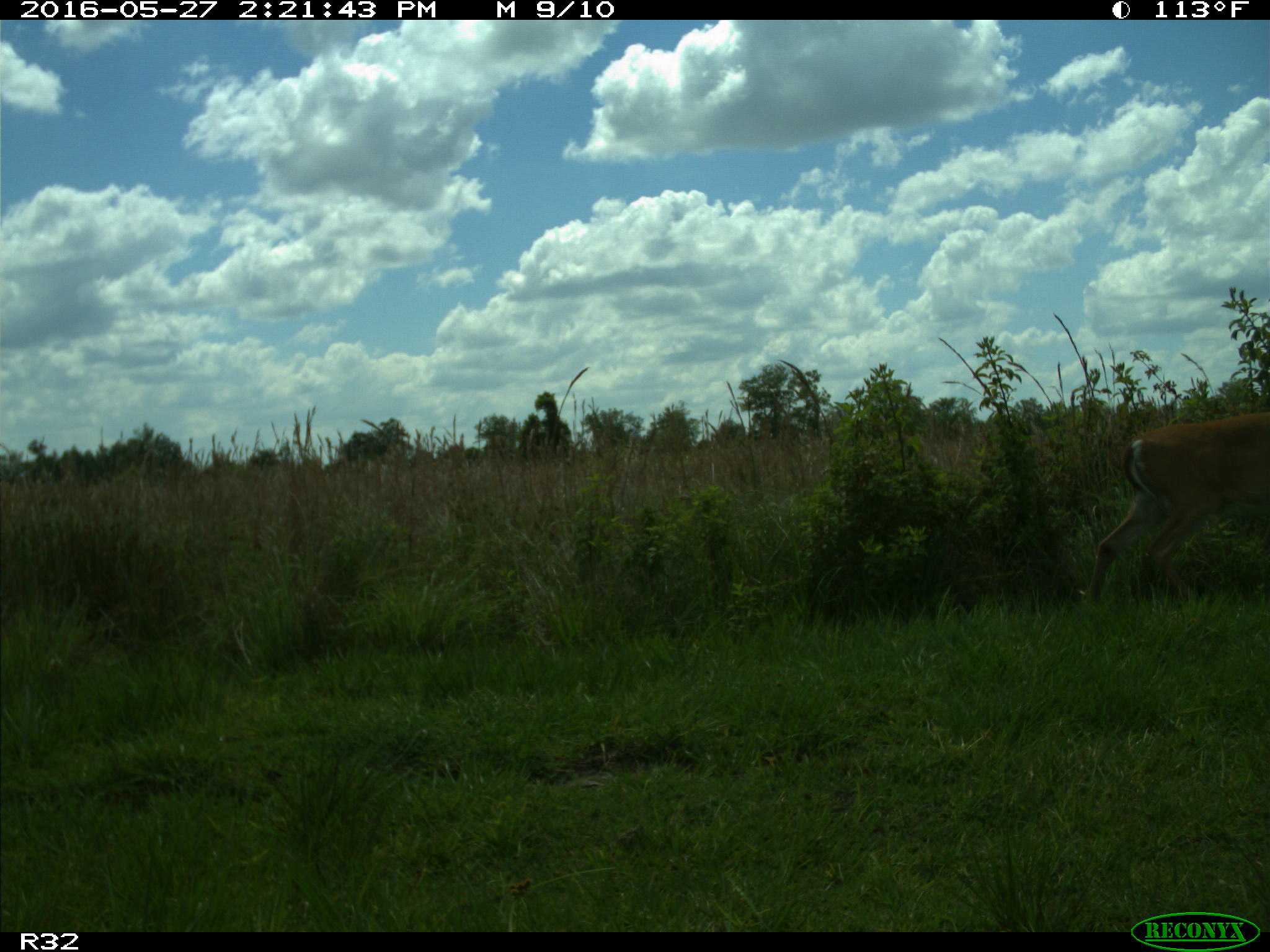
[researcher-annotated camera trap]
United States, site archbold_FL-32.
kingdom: Animalia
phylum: Chordata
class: Mammalia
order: Artiodactyla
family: Cervidae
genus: Odocoileus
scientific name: Odocoileus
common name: deer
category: unidentified deer